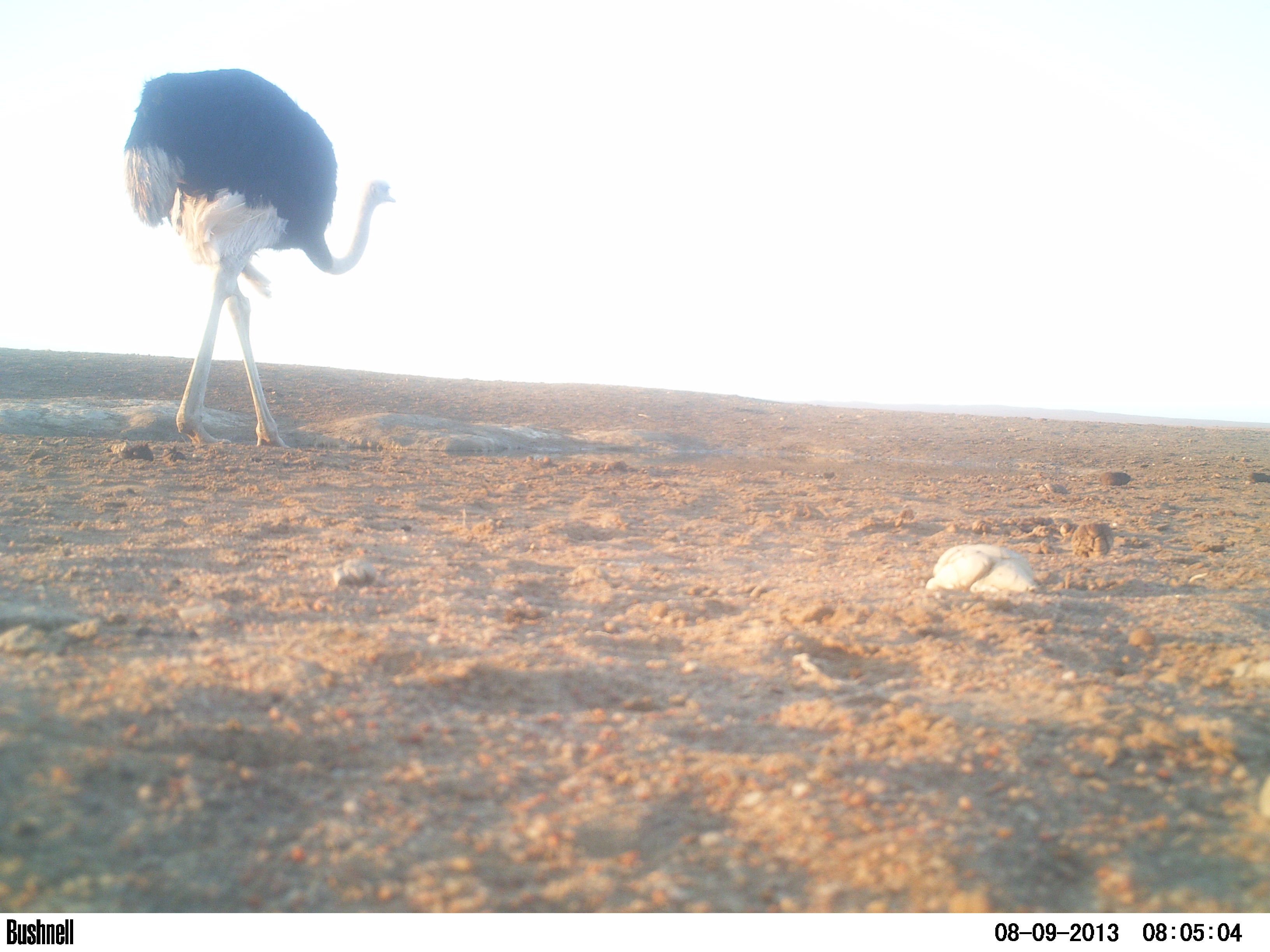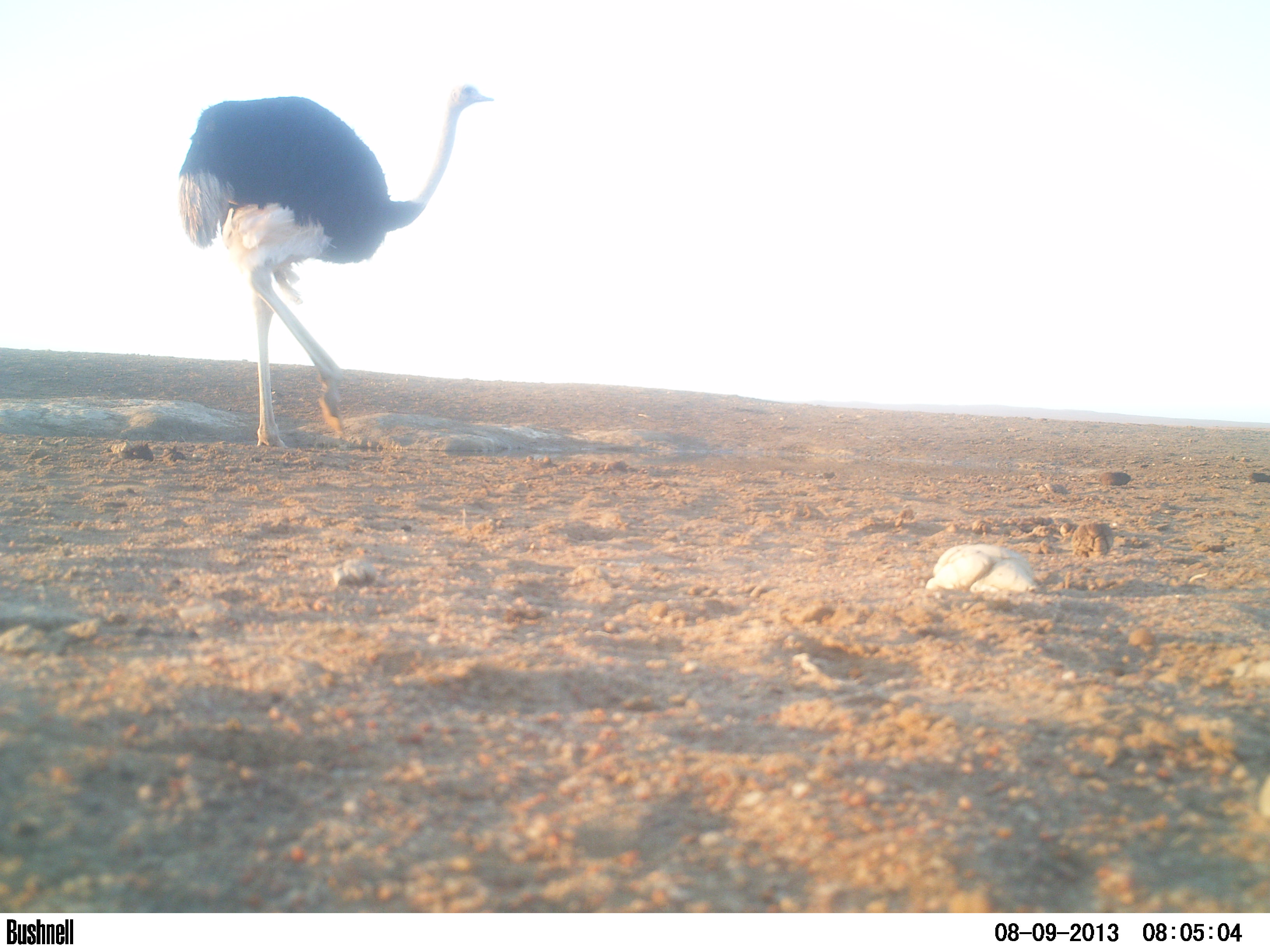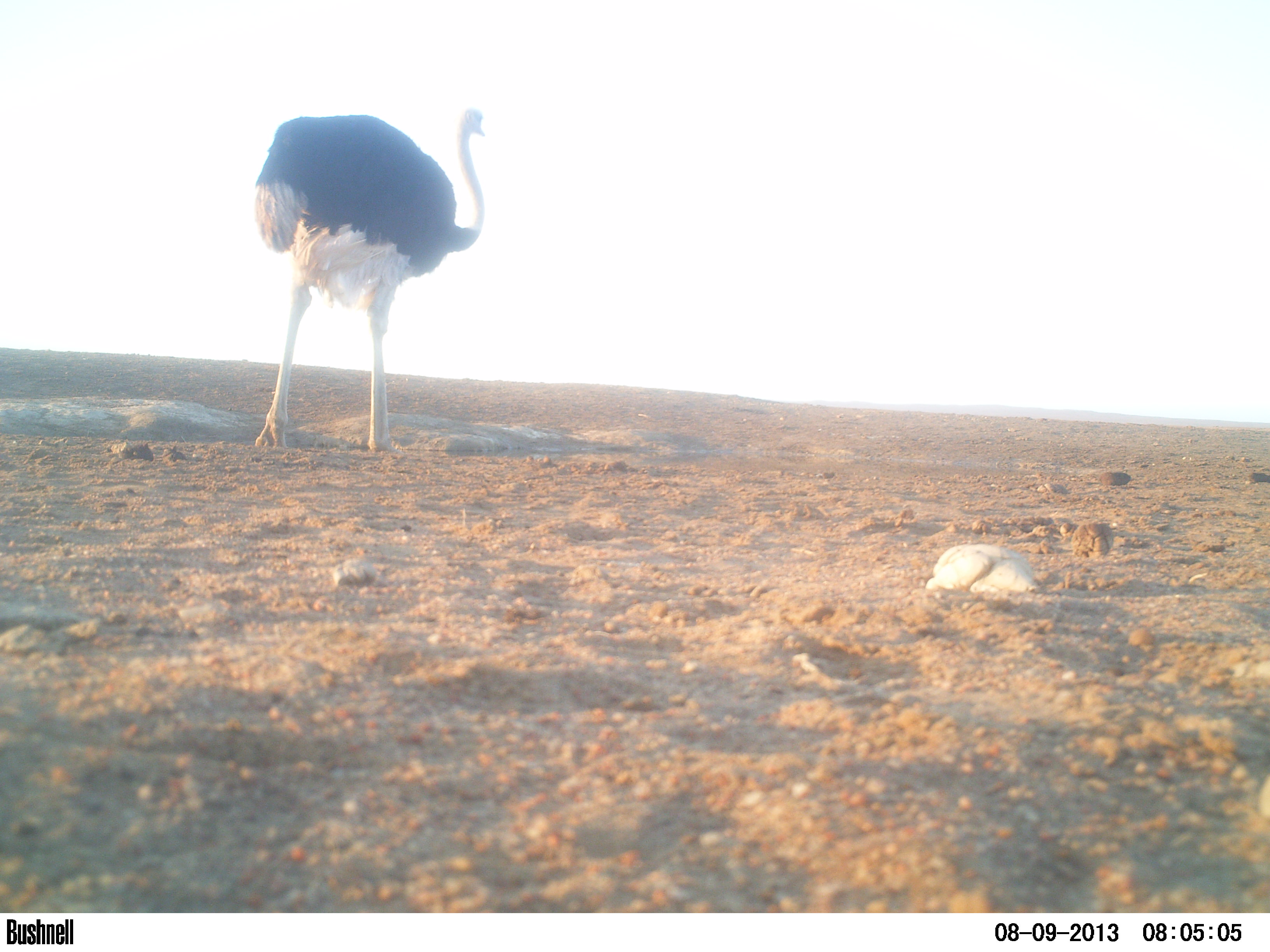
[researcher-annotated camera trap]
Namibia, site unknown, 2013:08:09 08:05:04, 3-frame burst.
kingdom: Animalia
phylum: Chordata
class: Aves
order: Struthioniformes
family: Struthionidae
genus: Struthio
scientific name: Struthio camelus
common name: common ostrich